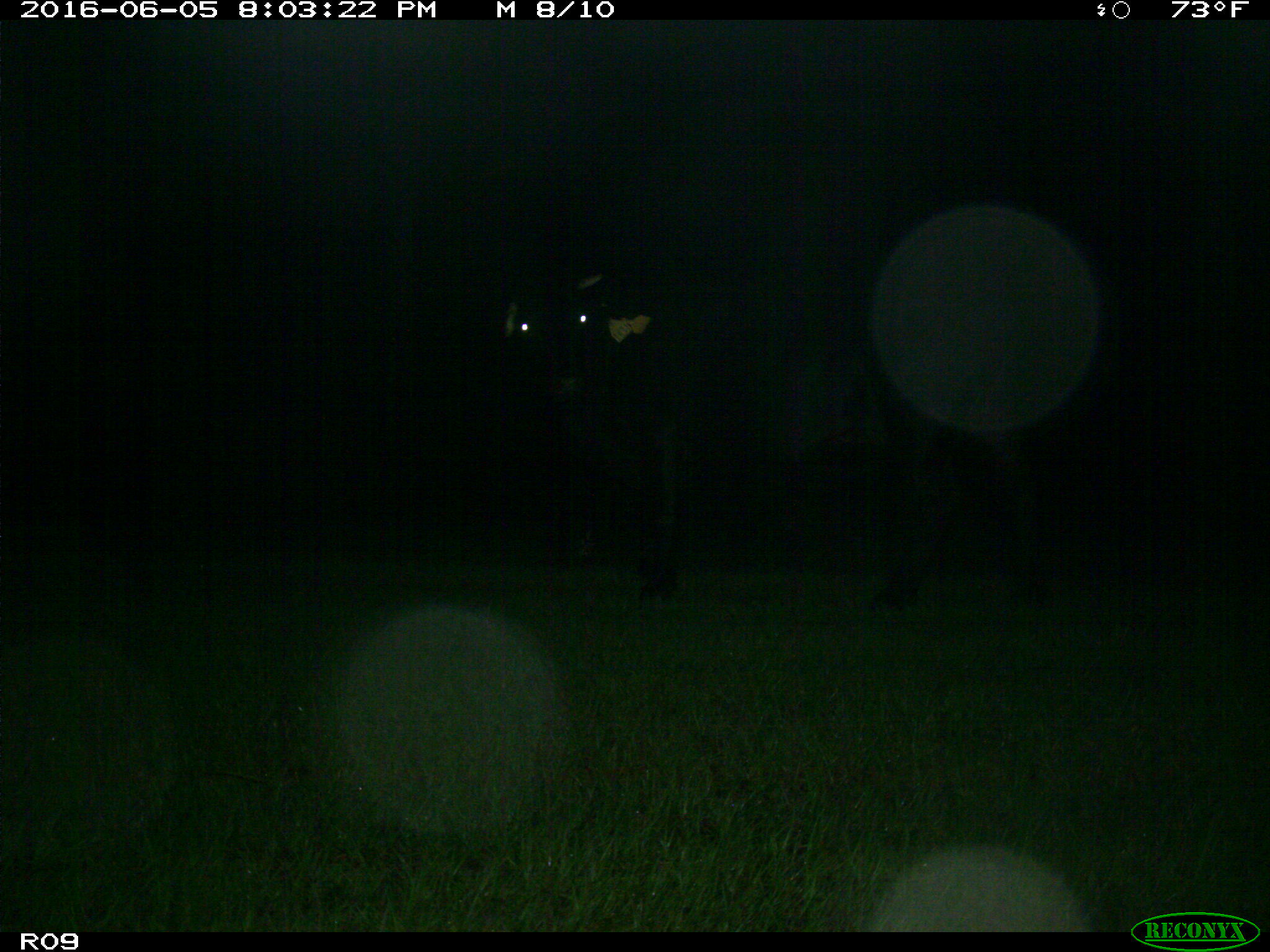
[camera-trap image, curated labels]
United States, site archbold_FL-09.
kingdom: Animalia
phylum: Chordata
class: Mammalia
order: Artiodactyla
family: Bovidae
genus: Bos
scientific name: Bos taurus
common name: domestic cow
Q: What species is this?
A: Bos taurus (domestic cow).